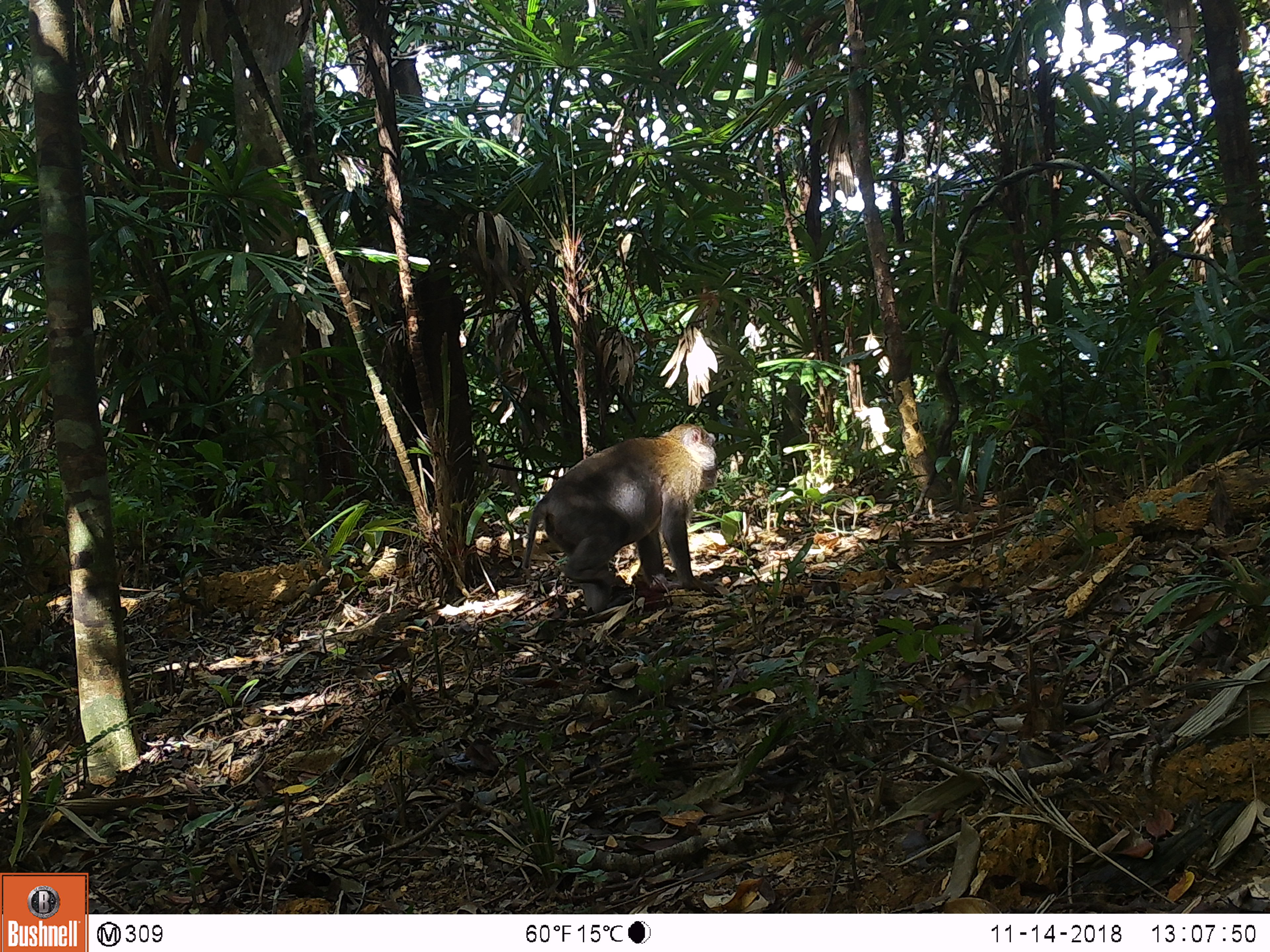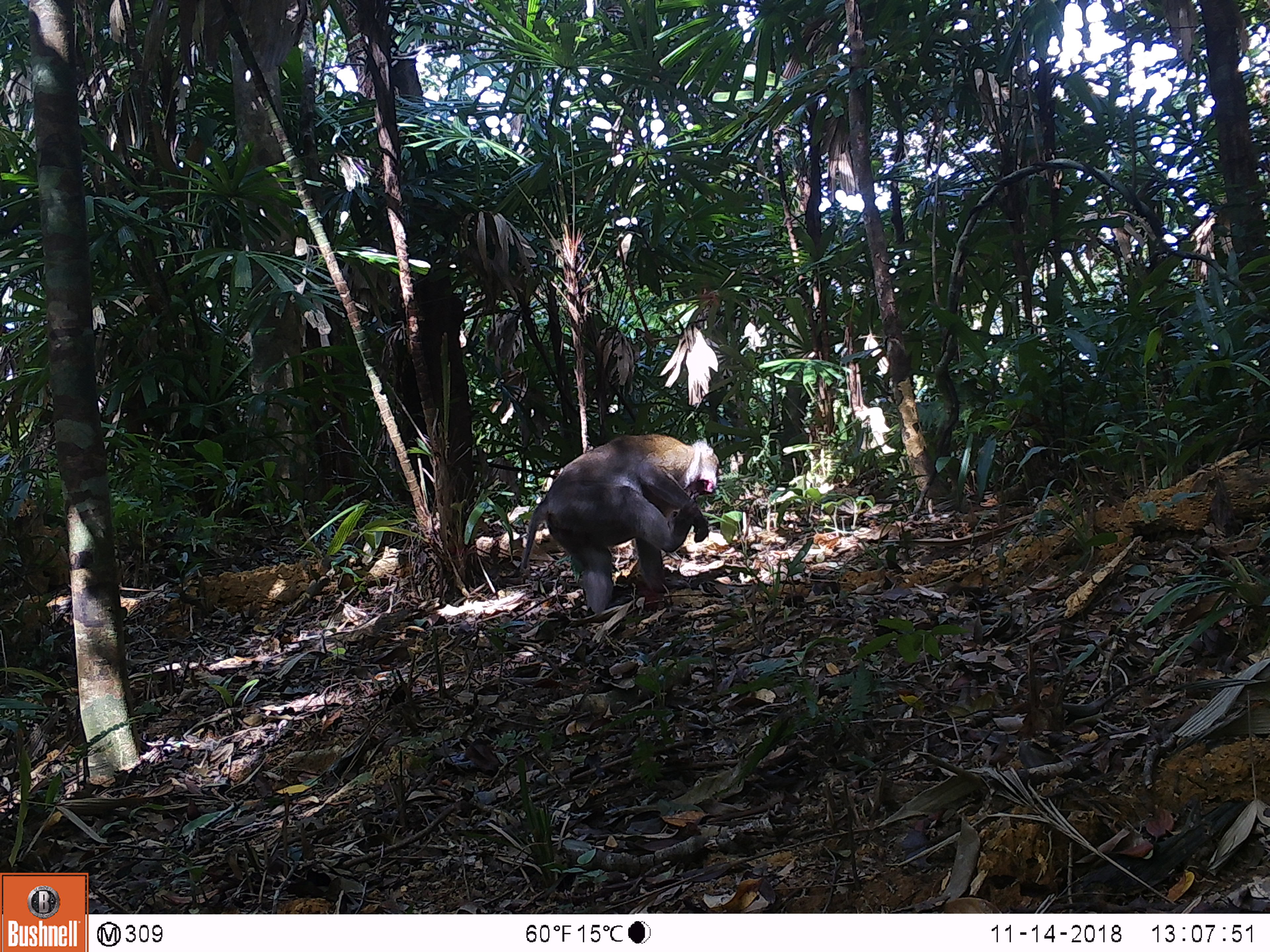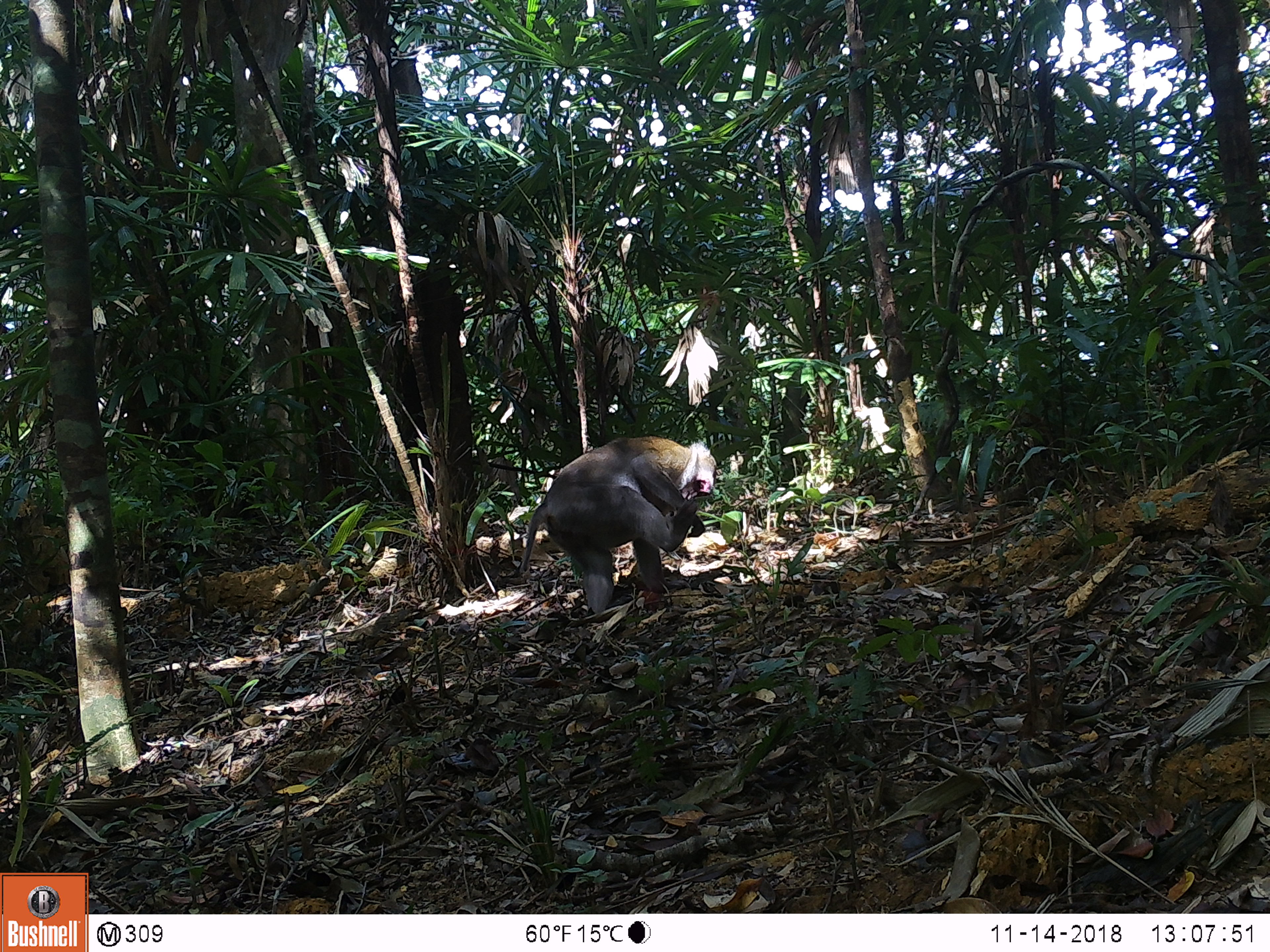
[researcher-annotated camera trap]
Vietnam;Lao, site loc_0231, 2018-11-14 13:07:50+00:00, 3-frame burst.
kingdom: Animalia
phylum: Chordata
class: Mammalia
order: Primates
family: Cercopithecidae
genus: Macaca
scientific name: Macaca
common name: macaques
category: assam or rhesus macaque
Assam or rhesus macaque (macaques) (Macaca). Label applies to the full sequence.